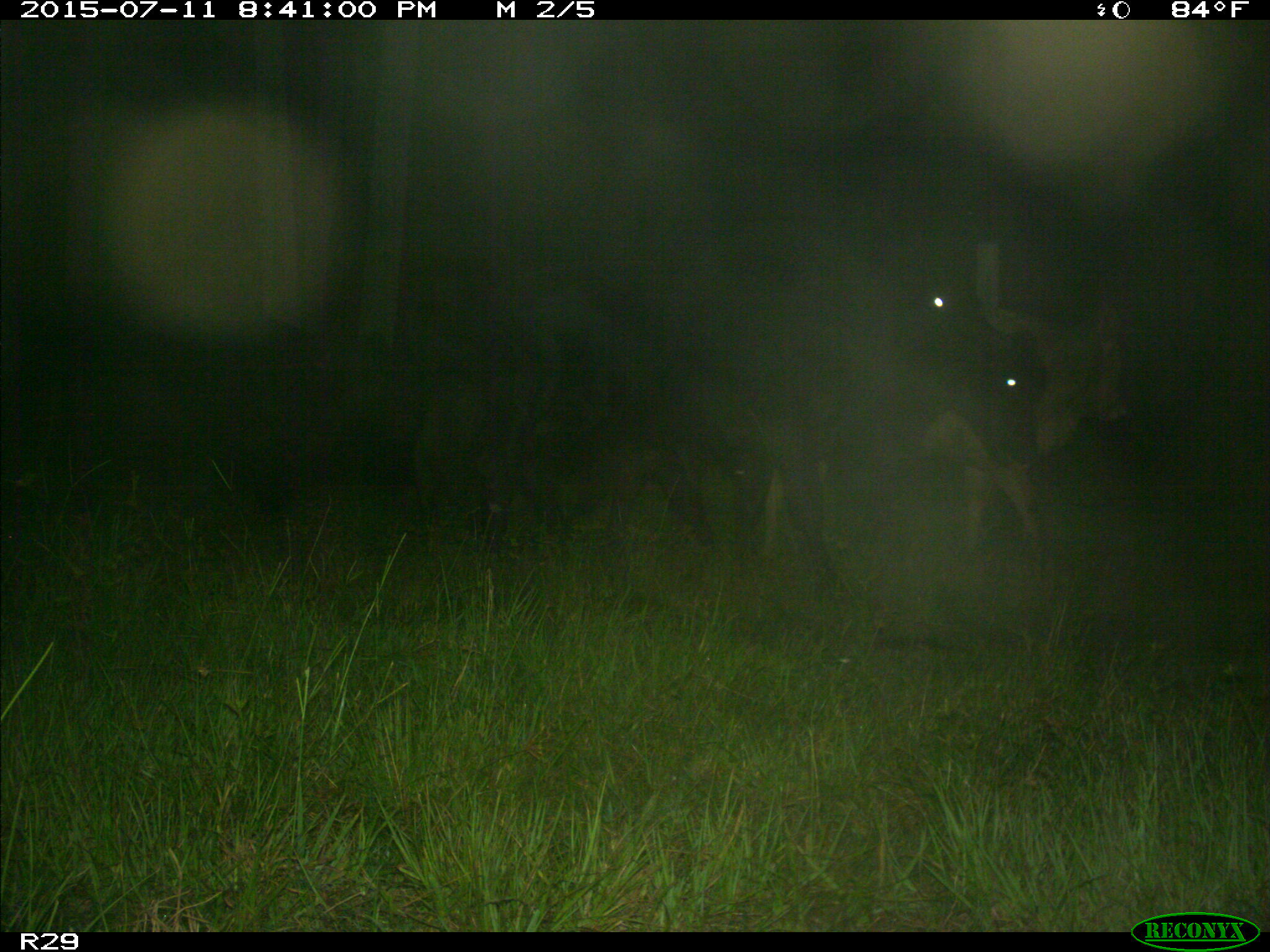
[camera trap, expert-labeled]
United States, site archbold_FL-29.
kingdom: Animalia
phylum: Chordata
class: Mammalia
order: Artiodactyla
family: Bovidae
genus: Bos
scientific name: Bos taurus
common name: domestic cow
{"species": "Bos taurus (domestic cow)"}